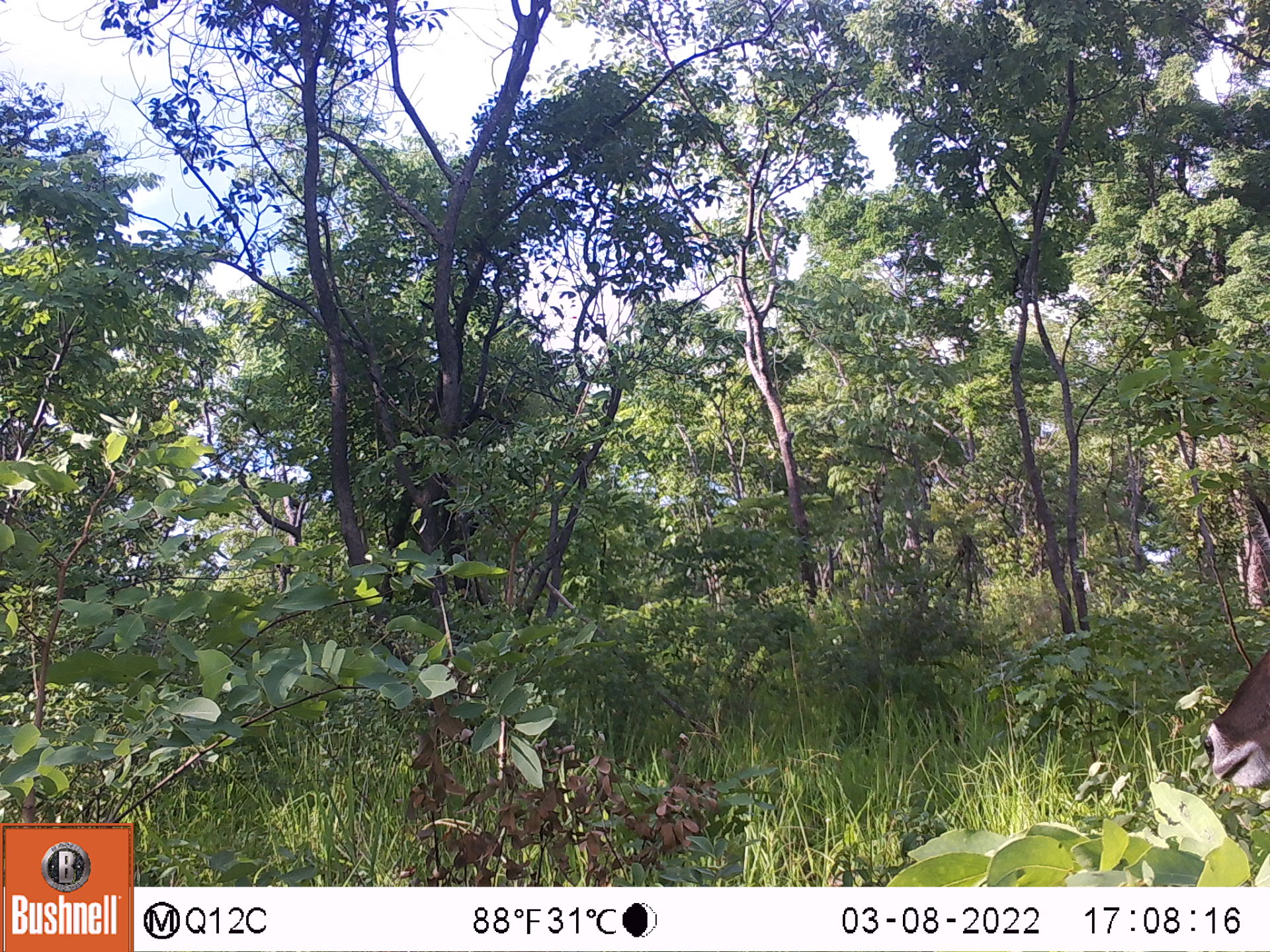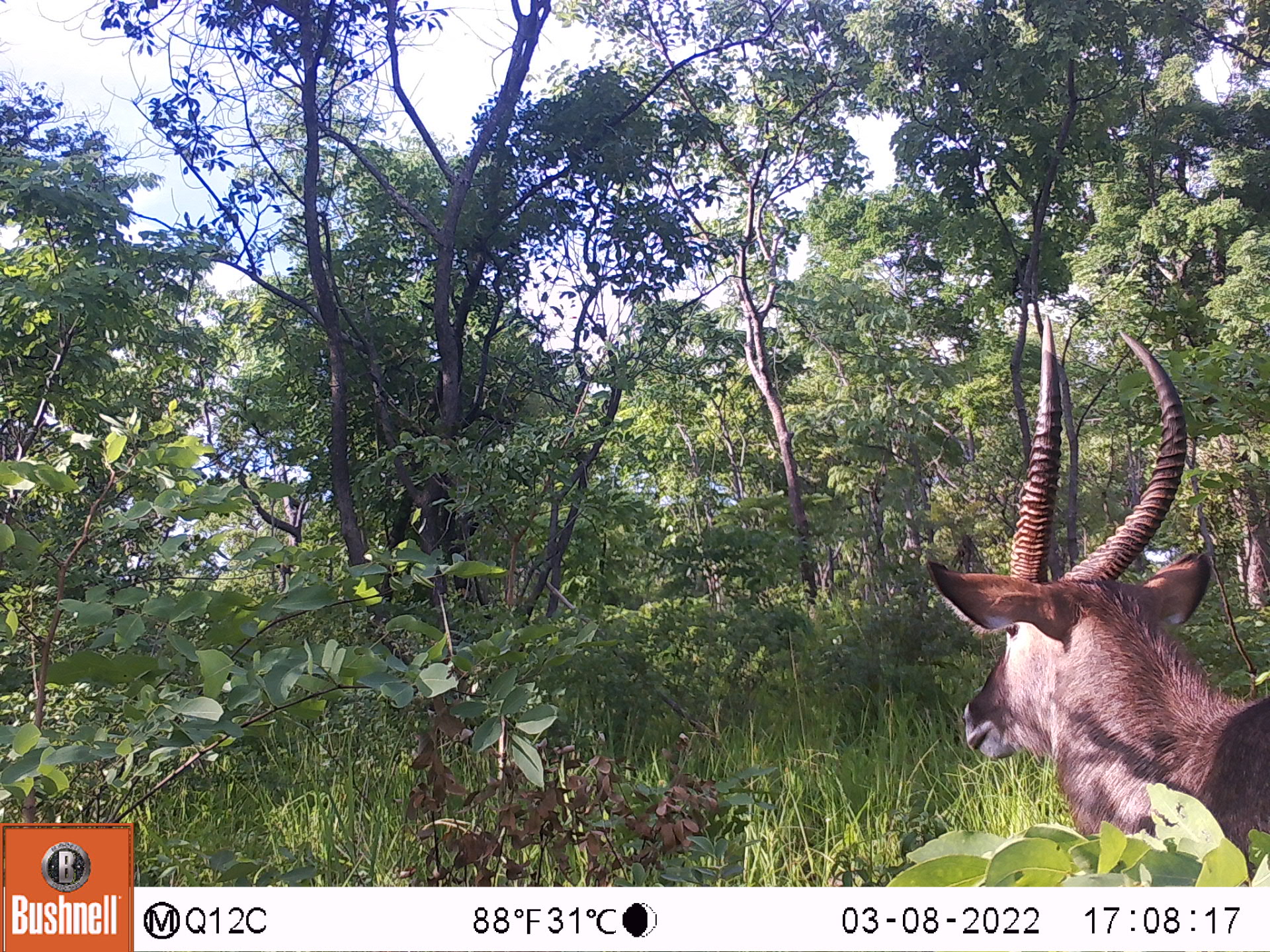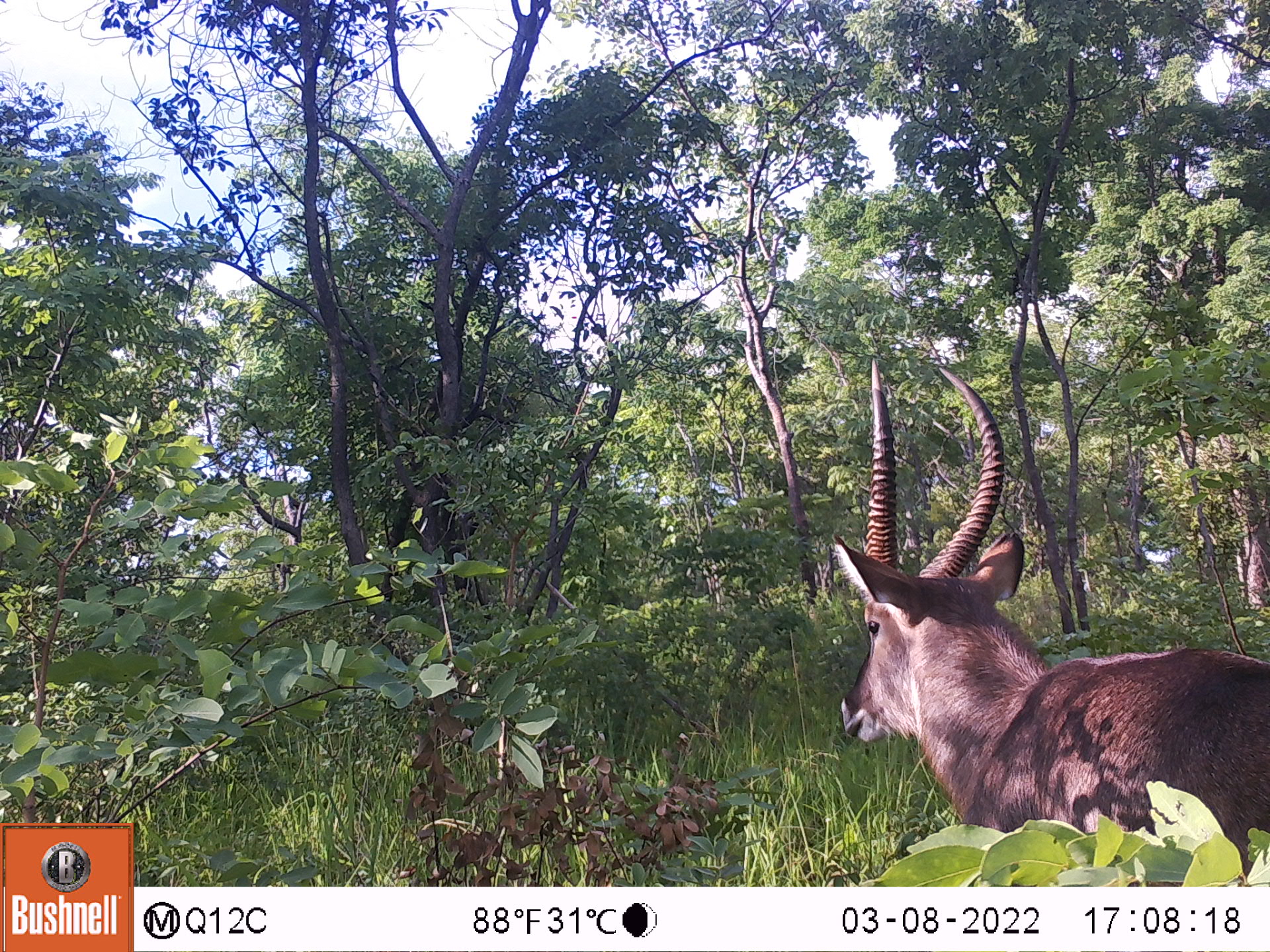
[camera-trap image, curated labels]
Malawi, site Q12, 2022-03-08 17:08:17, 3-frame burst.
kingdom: Animalia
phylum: Chordata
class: Mammalia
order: Artiodactyla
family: Bovidae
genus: Kobus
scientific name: Kobus ellipsiprymnus ellipsiprymnus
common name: common waterbuck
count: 1